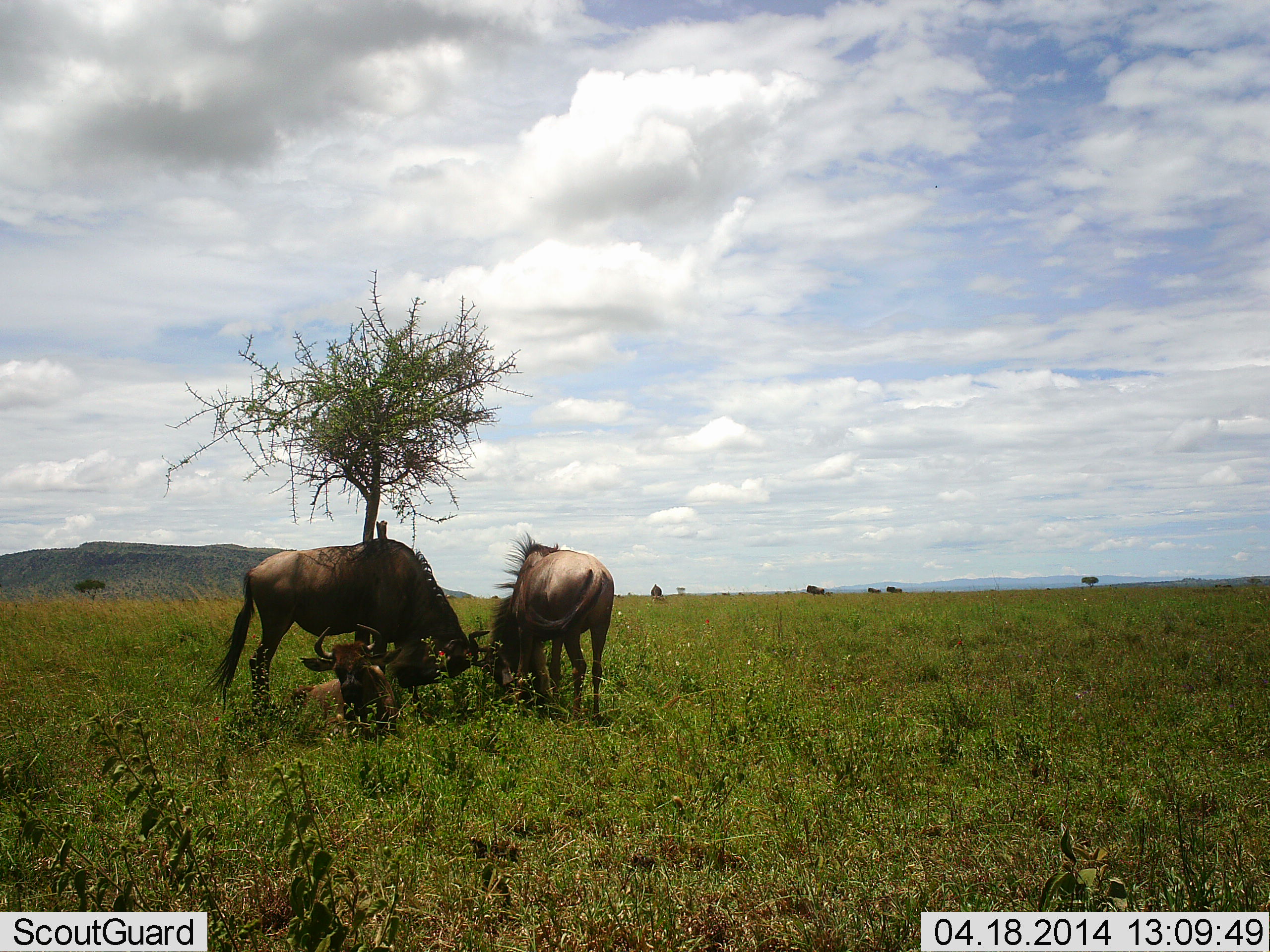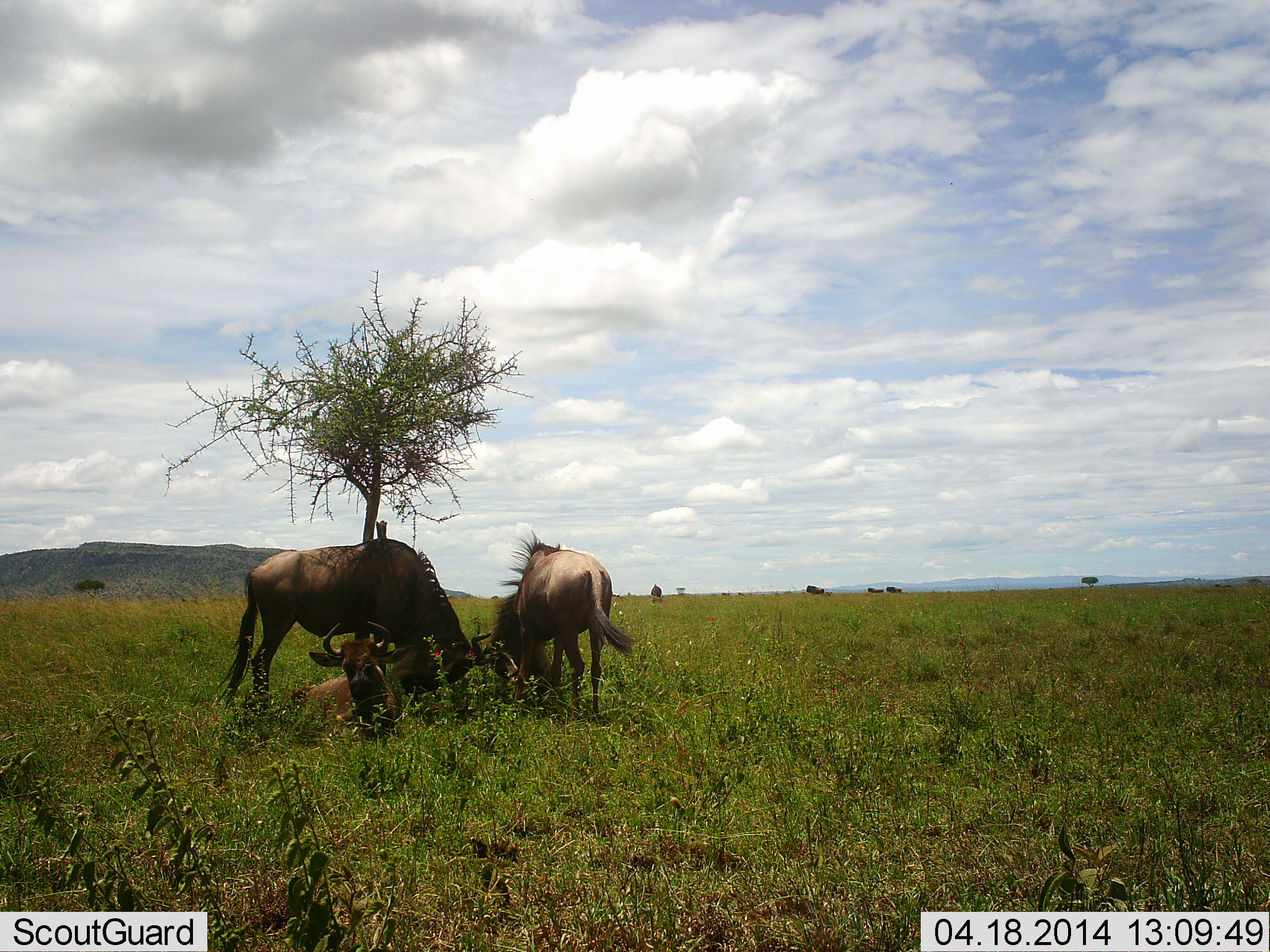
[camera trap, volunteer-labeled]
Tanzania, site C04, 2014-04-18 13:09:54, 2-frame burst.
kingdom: Animalia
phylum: Chordata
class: Mammalia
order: Artiodactyla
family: Bovidae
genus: Connochaetes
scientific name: Connochaetes taurinus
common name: blue wildebeest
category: wildebeest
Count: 4.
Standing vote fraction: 70%.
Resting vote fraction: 60%.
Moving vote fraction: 0%.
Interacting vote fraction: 10%.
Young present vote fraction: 30%.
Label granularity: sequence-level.